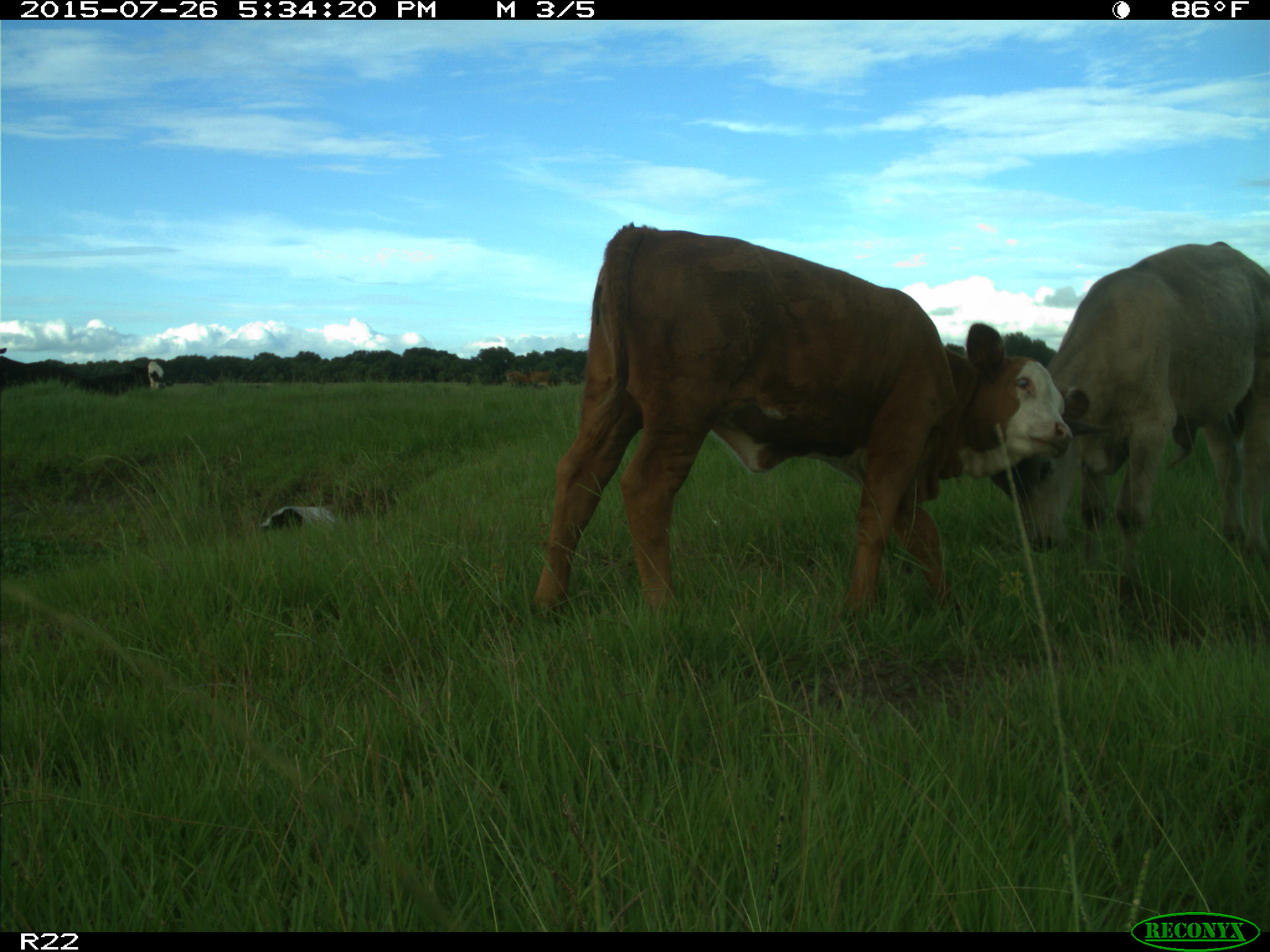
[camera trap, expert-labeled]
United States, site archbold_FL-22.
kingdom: Animalia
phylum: Chordata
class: Mammalia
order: Artiodactyla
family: Bovidae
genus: Bos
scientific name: Bos taurus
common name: domestic cow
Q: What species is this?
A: Bos taurus (domestic cow).